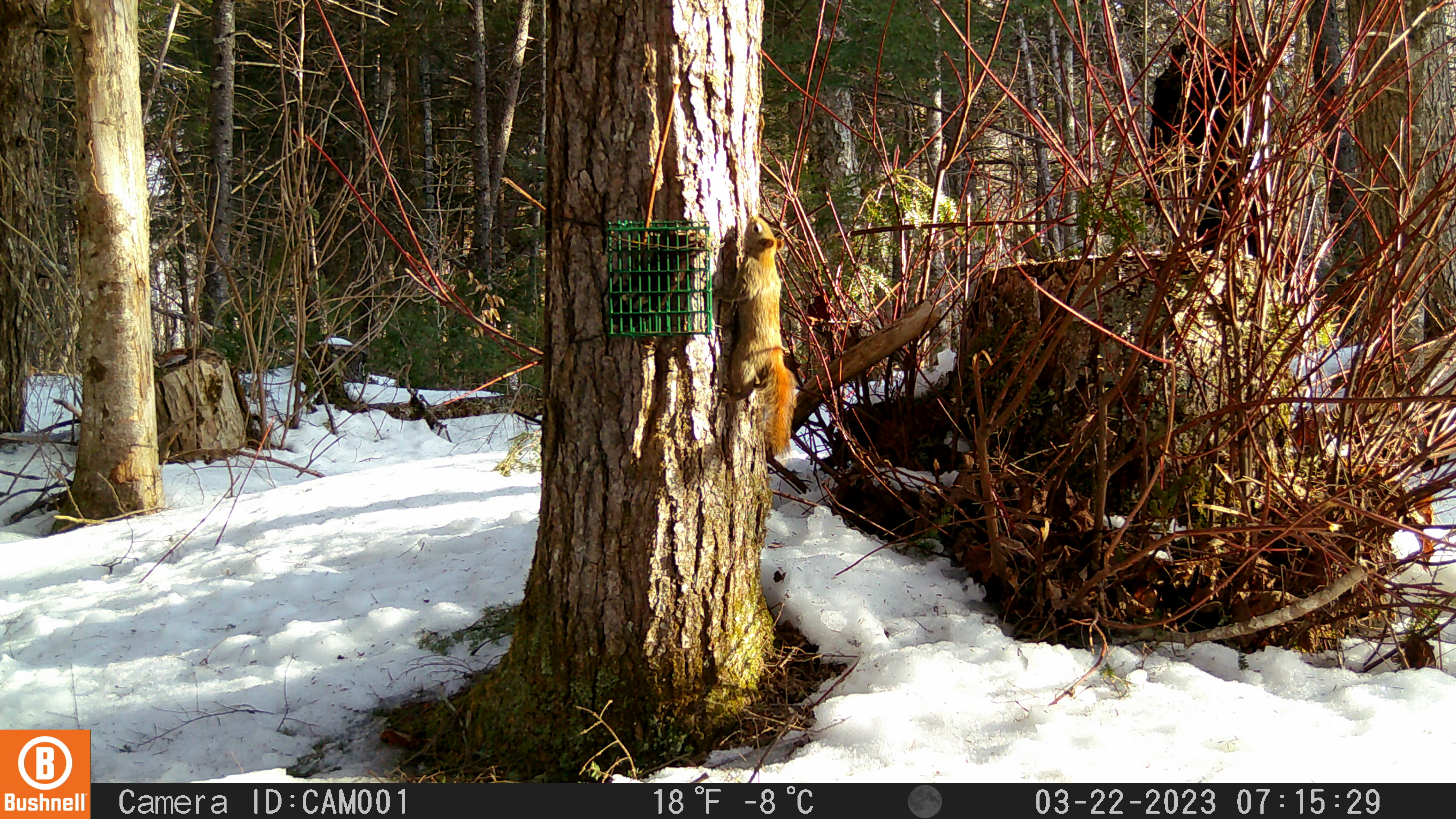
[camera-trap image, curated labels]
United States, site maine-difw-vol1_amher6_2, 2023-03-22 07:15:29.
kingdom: Animalia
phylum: Chordata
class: Mammalia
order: Rodentia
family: Sciuridae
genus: Tamiasciurus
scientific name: Tamiasciurus hudsonicus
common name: red squirrel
Red squirrel (Tamiasciurus hudsonicus).